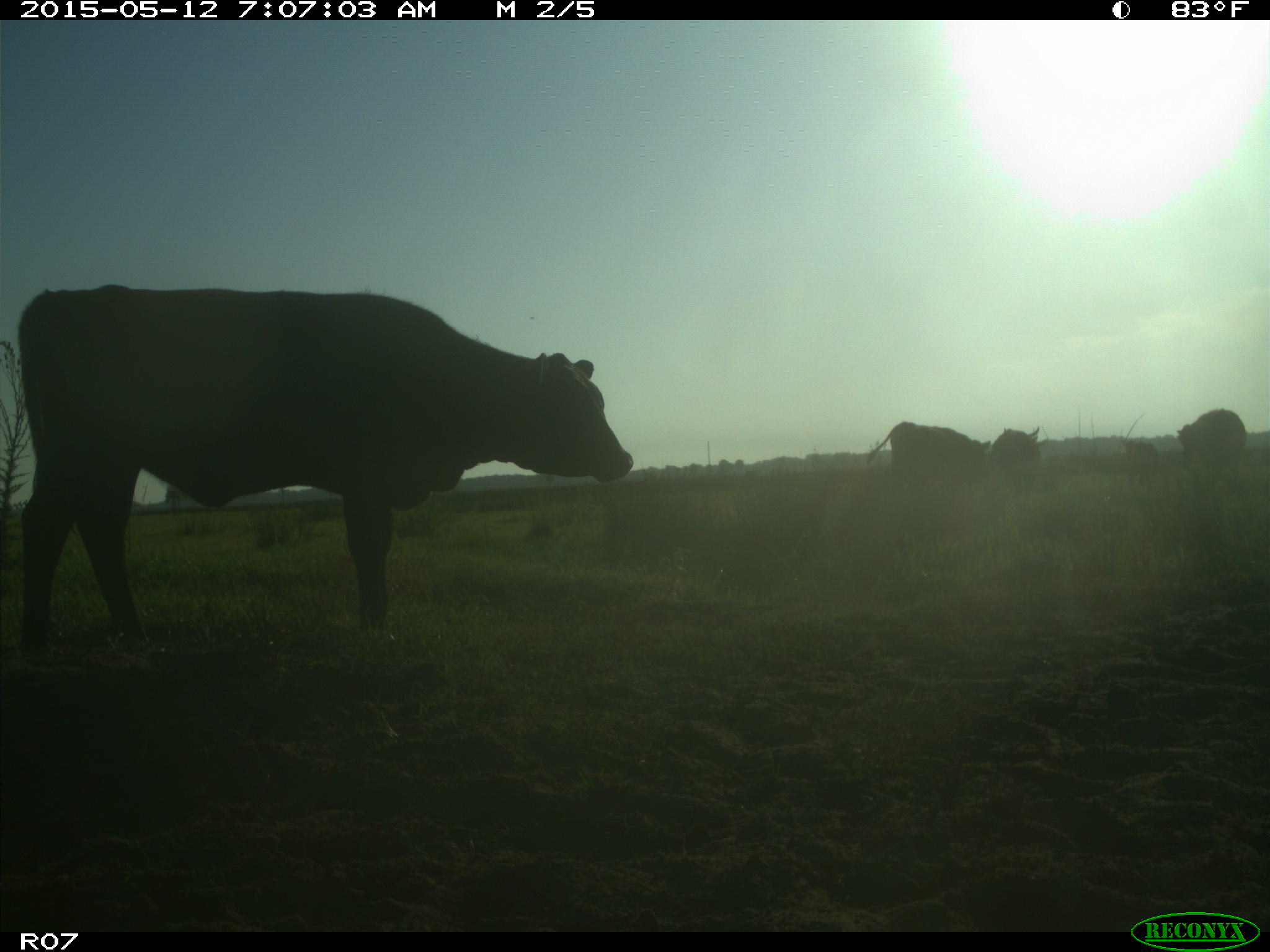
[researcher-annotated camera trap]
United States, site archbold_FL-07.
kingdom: Animalia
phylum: Chordata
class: Mammalia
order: Artiodactyla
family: Bovidae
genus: Bos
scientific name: Bos taurus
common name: domestic cow